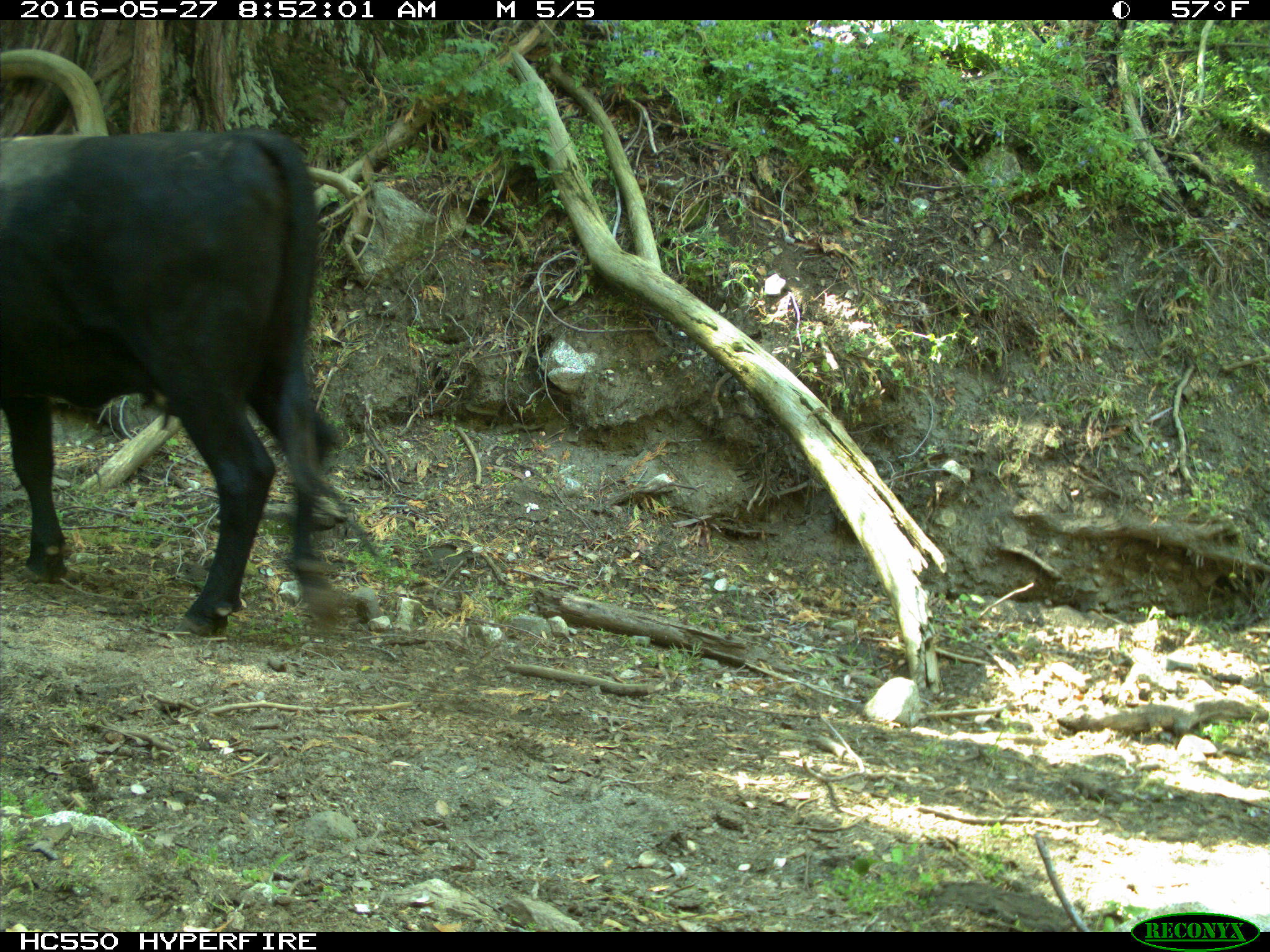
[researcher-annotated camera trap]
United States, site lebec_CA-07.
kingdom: Animalia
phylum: Chordata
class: Mammalia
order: Artiodactyla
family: Bovidae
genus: Bos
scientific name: Bos taurus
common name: domestic cow